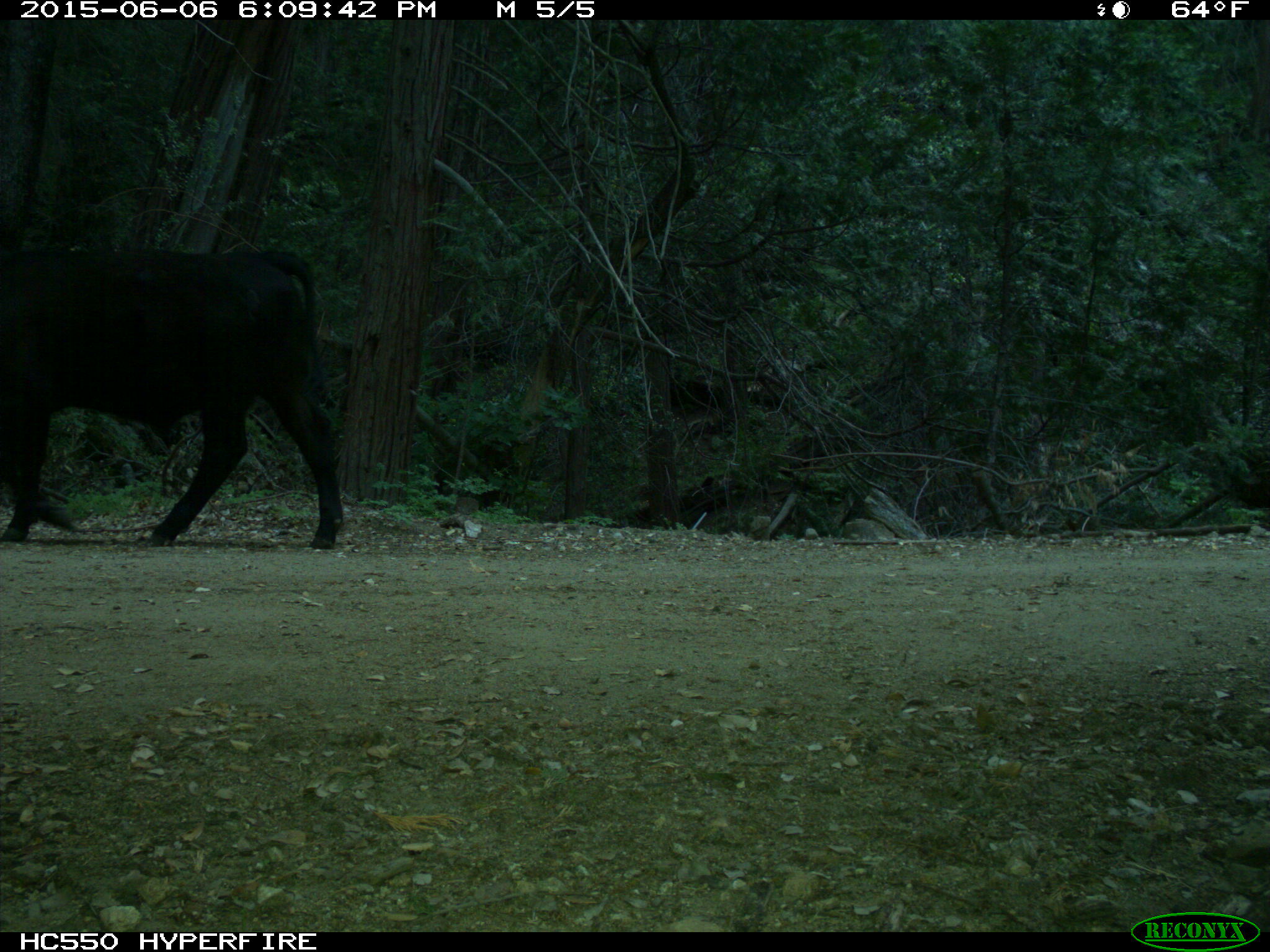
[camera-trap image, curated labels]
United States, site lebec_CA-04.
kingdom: Animalia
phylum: Chordata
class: Mammalia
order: Artiodactyla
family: Bovidae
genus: Bos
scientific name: Bos taurus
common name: domestic cow